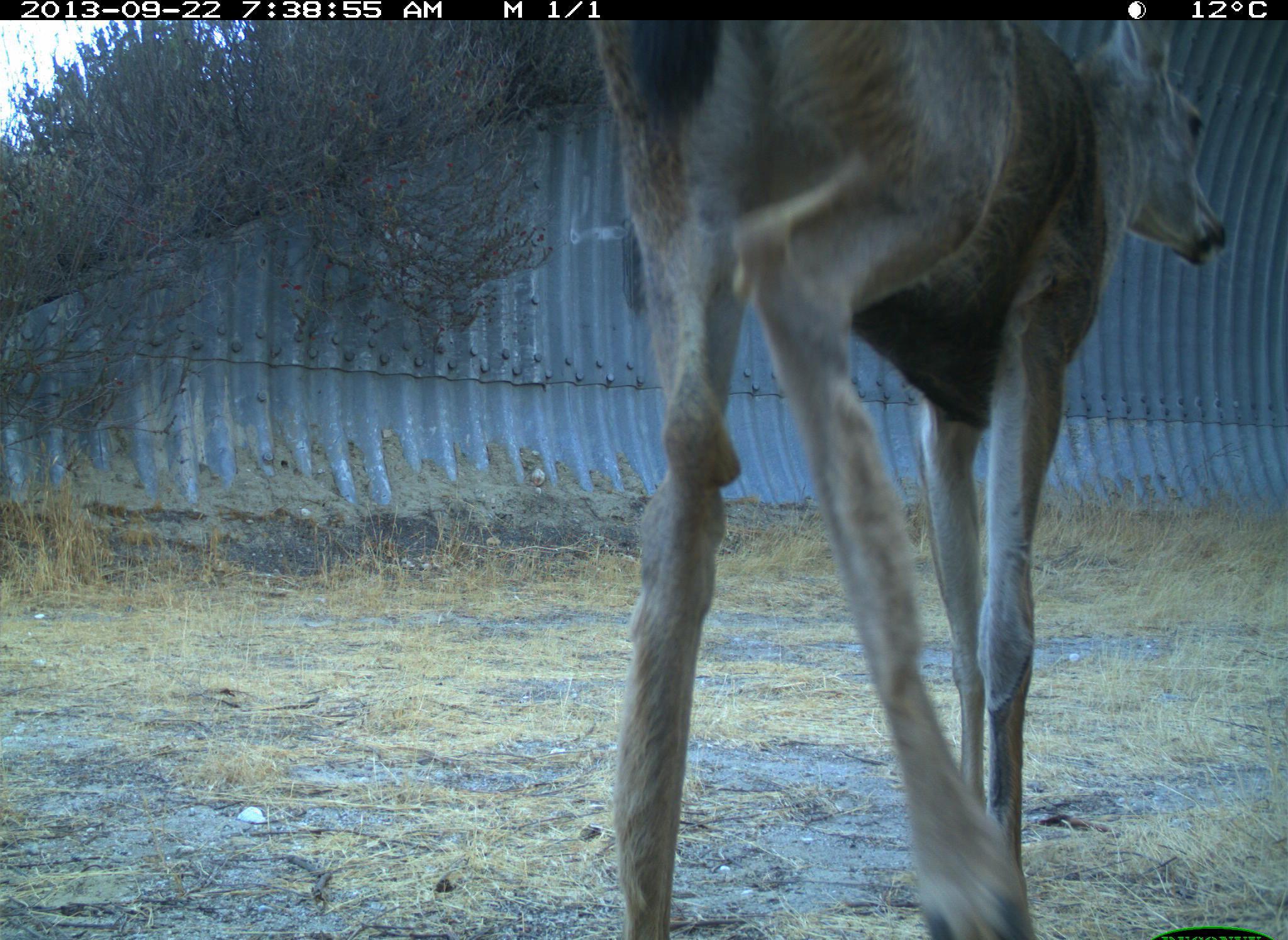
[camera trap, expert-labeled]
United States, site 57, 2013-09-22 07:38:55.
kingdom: Animalia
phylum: Chordata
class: Mammalia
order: Artiodactyla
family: Cervidae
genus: Odocoileus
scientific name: Odocoileus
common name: deer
Deer (Odocoileus).